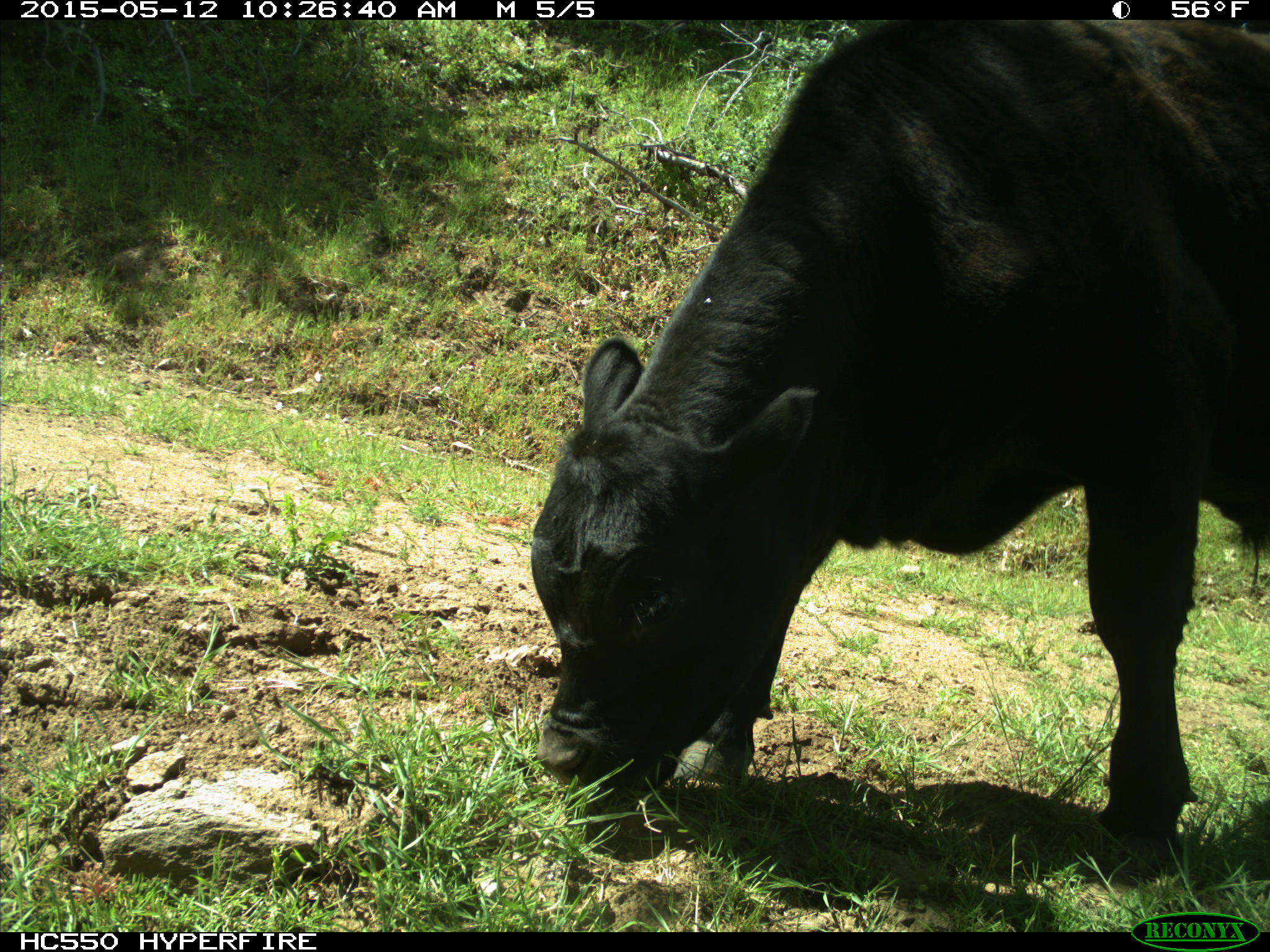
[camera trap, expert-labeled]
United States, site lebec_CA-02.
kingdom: Animalia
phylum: Chordata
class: Mammalia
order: Artiodactyla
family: Bovidae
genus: Bos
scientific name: Bos taurus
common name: domestic cow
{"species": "Bos taurus (domestic cow)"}